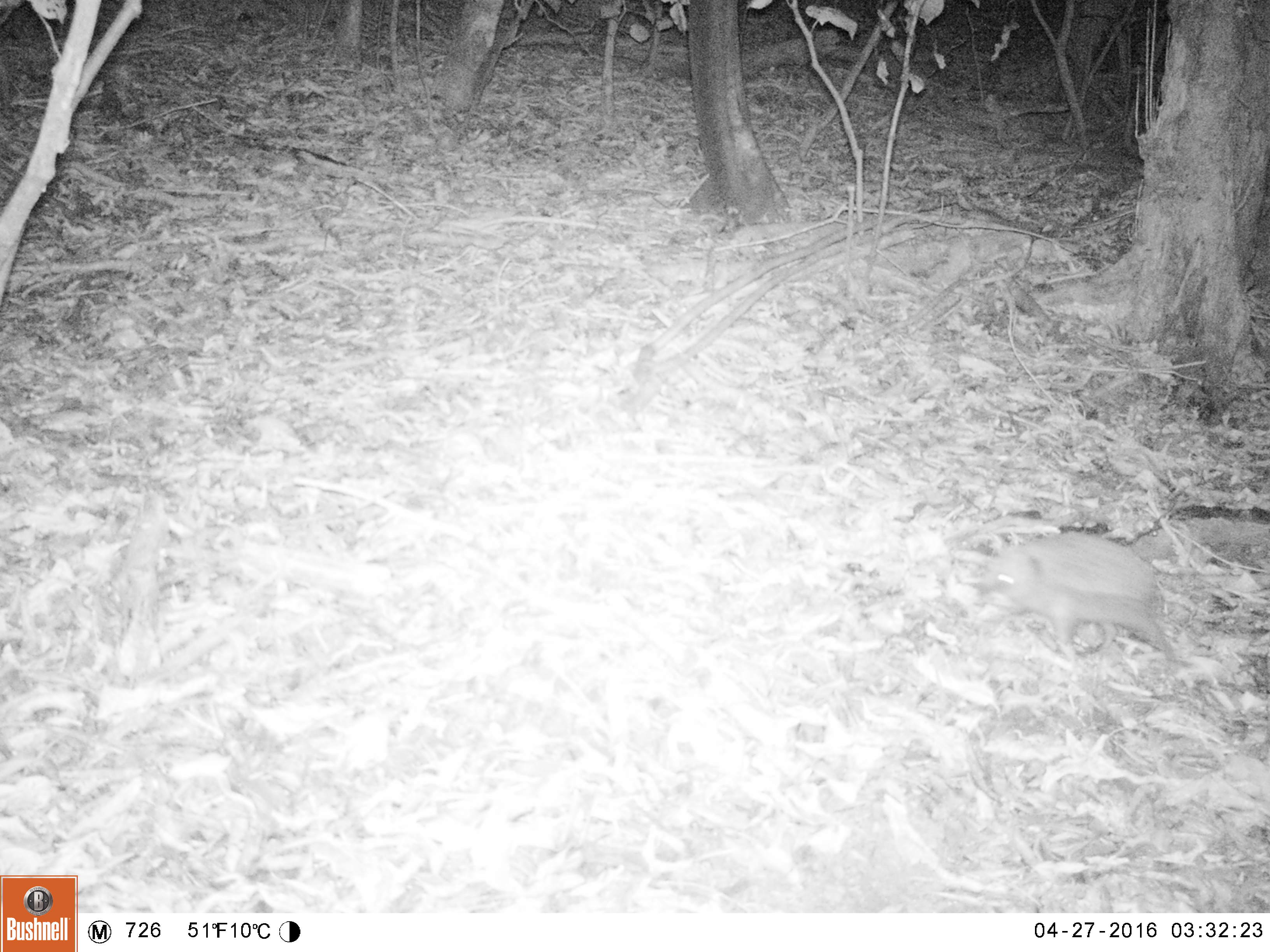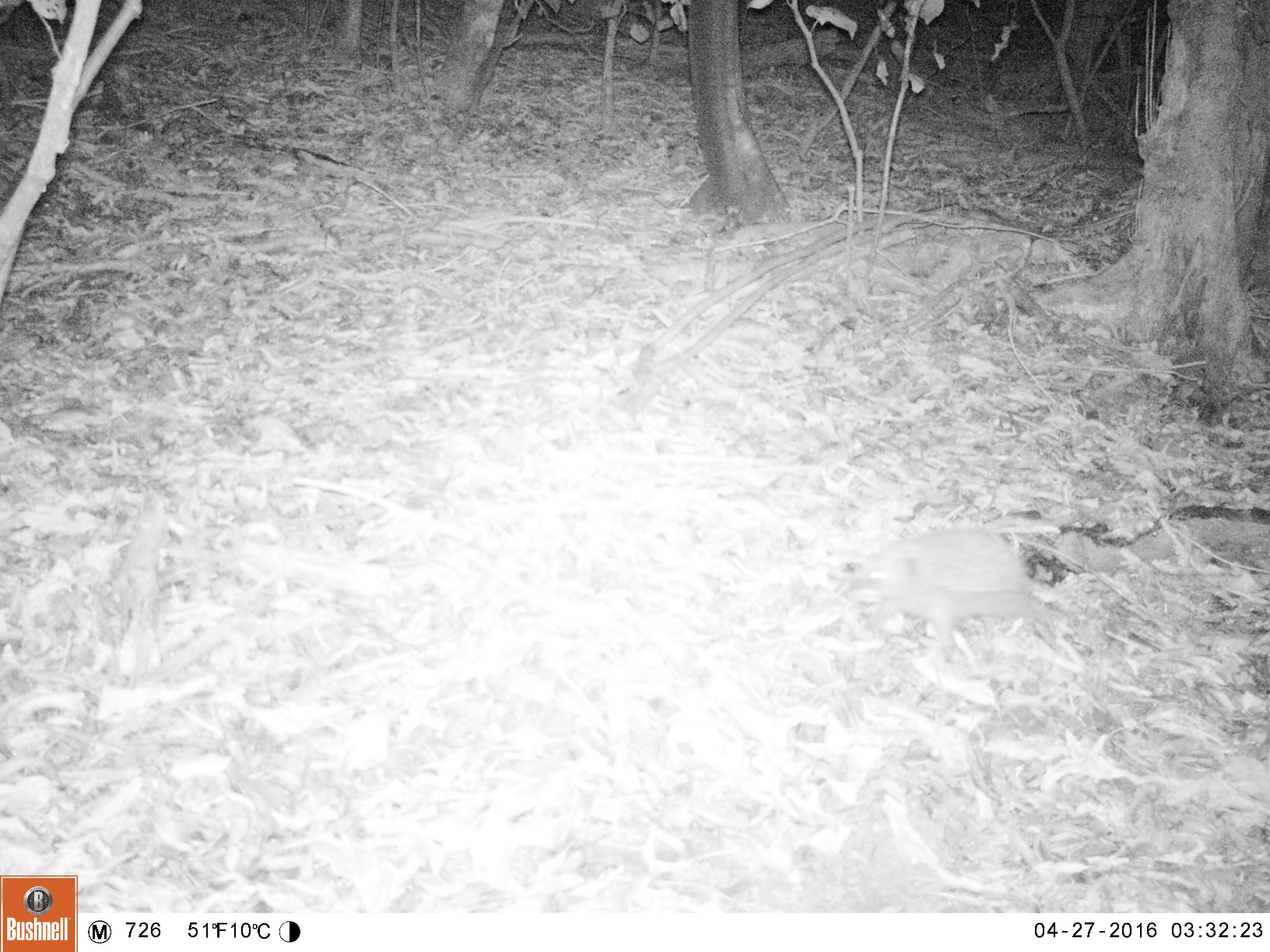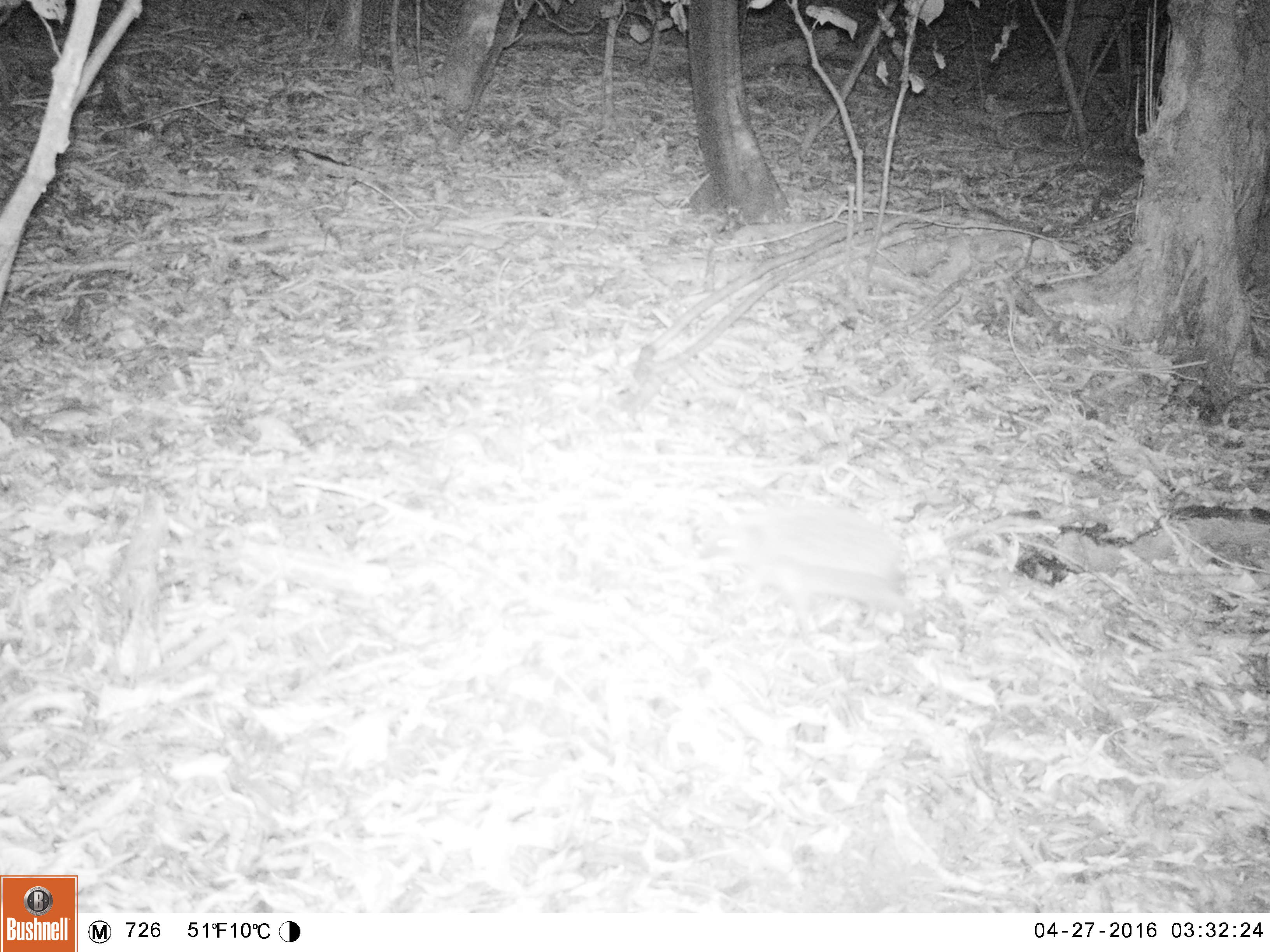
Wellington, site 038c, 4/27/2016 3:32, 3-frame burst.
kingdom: Animalia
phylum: Chordata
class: Mammalia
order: Eulipotyphla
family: Erinaceidae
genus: Erinaceus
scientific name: Erinaceus europaeus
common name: hedgehog